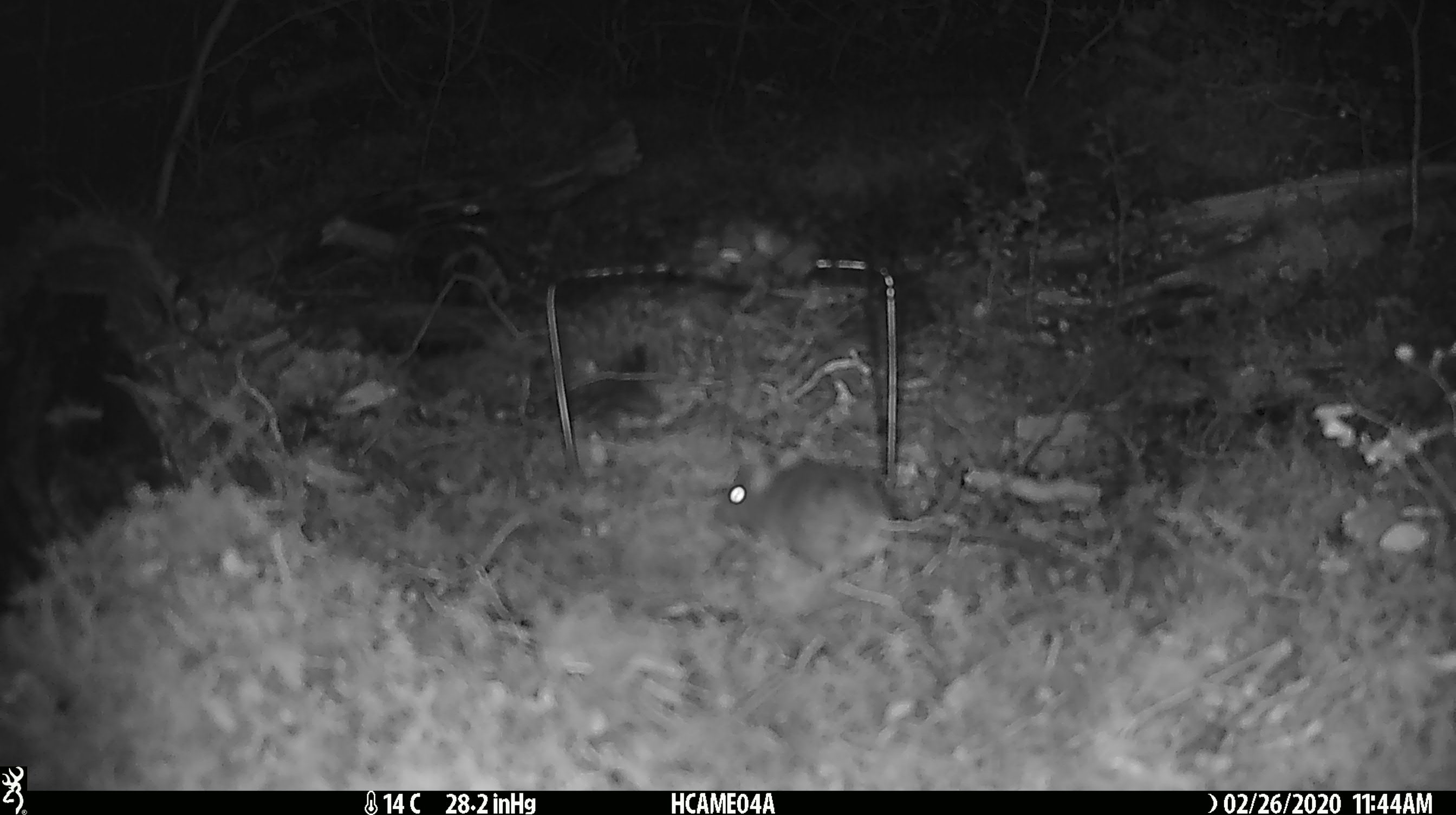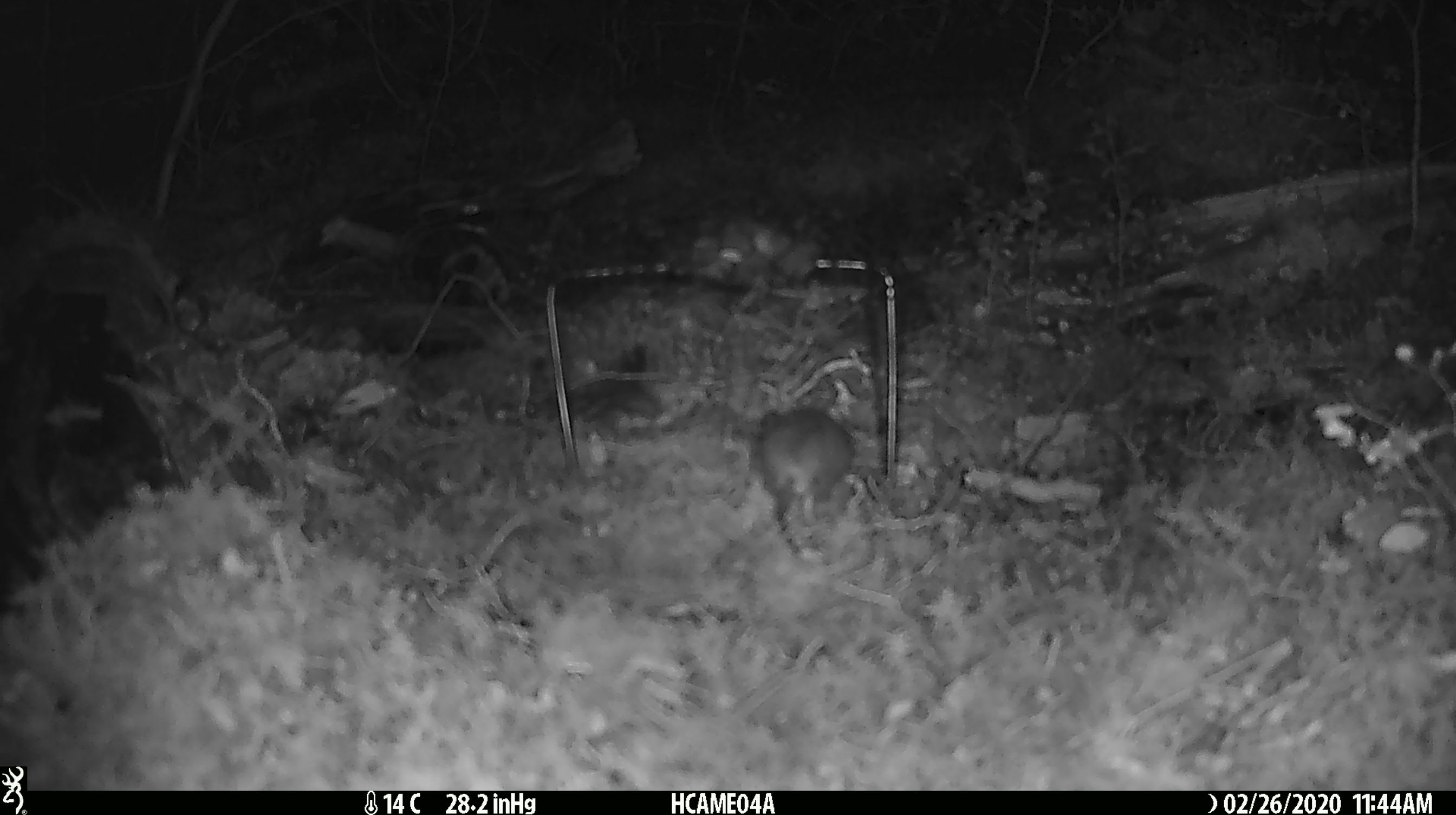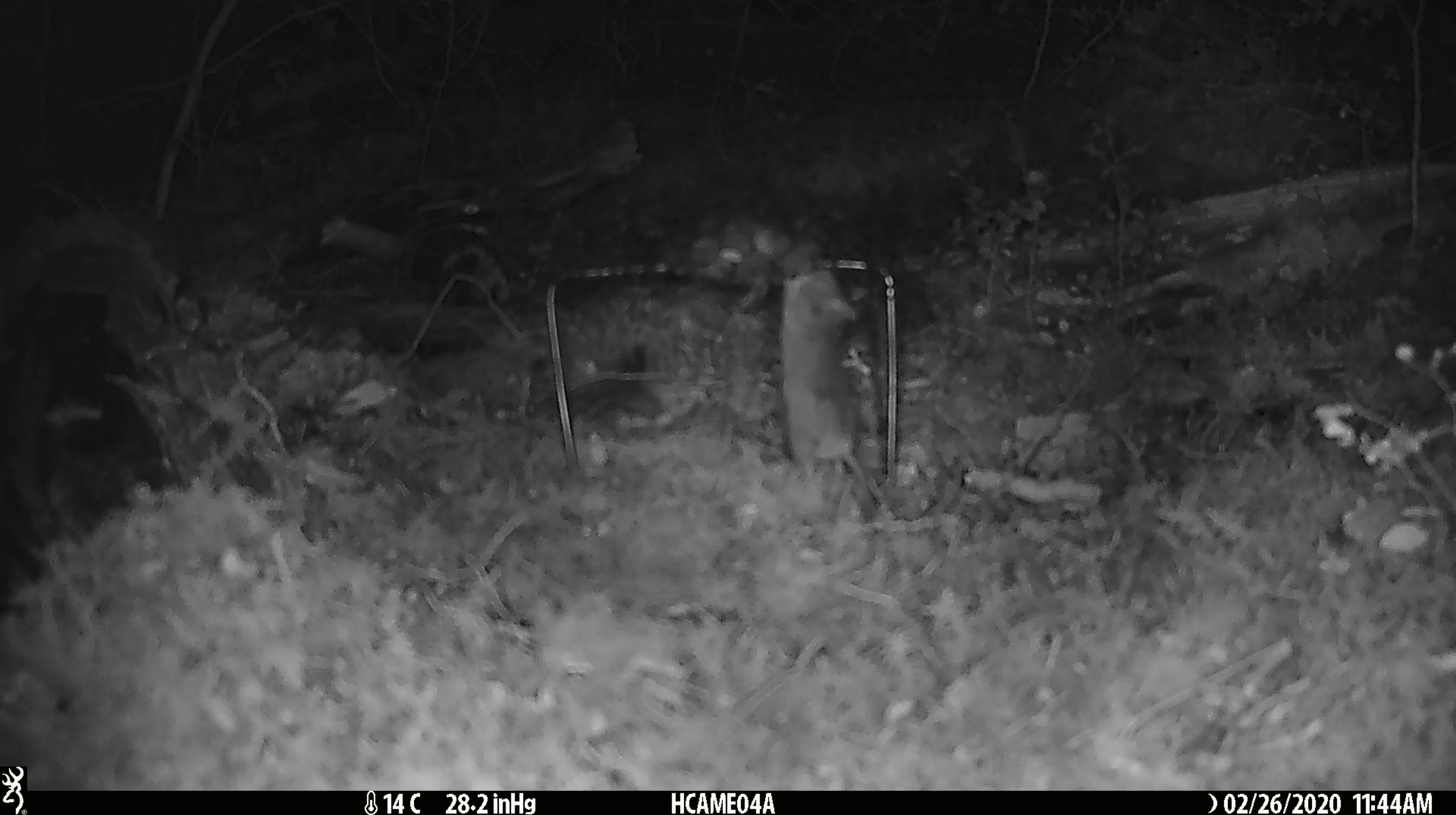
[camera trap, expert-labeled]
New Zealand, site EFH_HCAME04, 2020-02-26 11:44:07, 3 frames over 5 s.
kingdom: Animalia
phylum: Chordata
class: Mammalia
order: Rodentia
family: Muridae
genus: Mus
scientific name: Mus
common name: mouse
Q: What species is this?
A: Mouse (Mus).